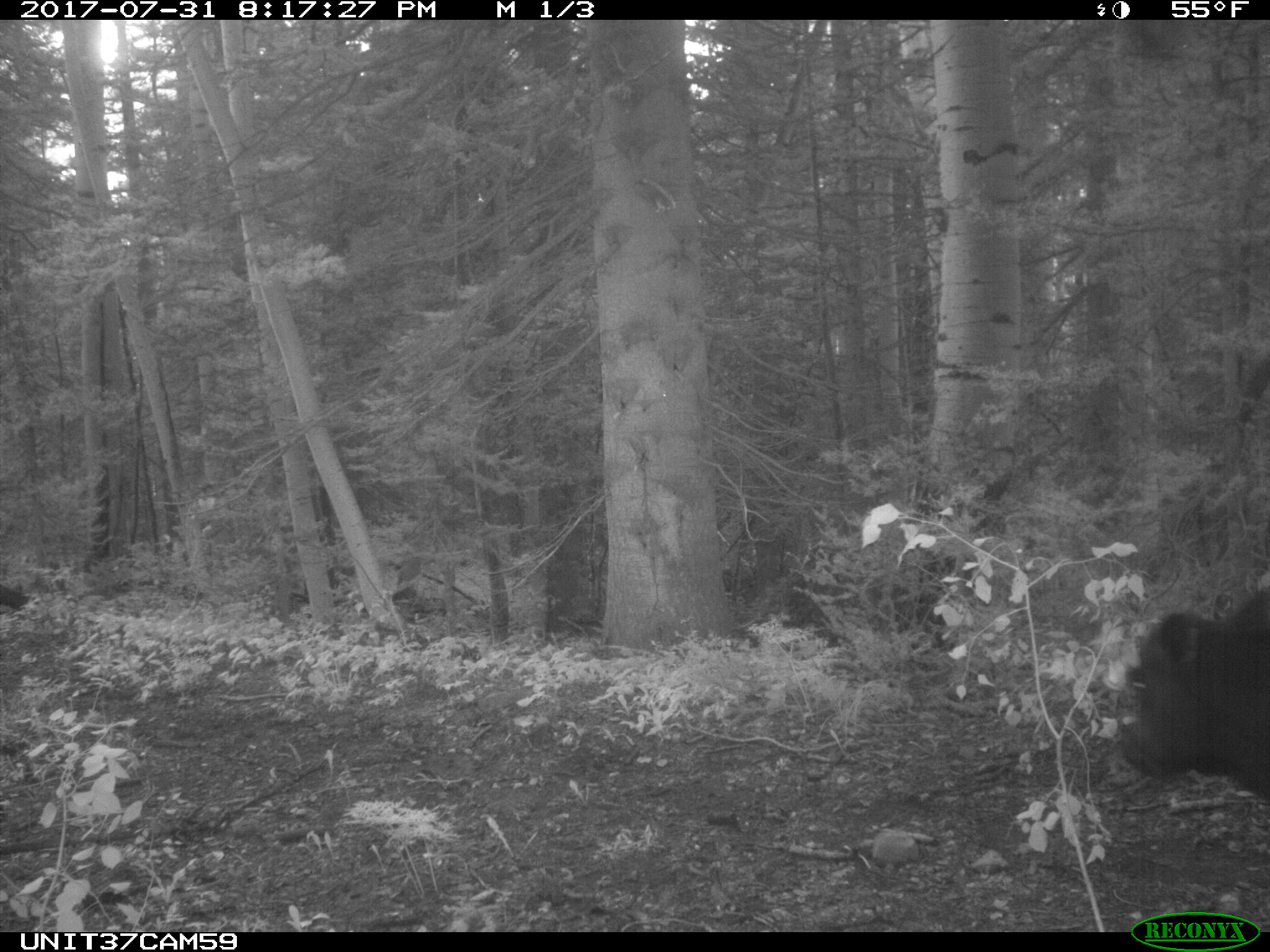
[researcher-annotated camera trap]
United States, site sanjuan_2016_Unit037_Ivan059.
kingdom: Animalia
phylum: Chordata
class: Mammalia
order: Artiodactyla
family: Bovidae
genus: Bos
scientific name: Bos taurus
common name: domestic cow